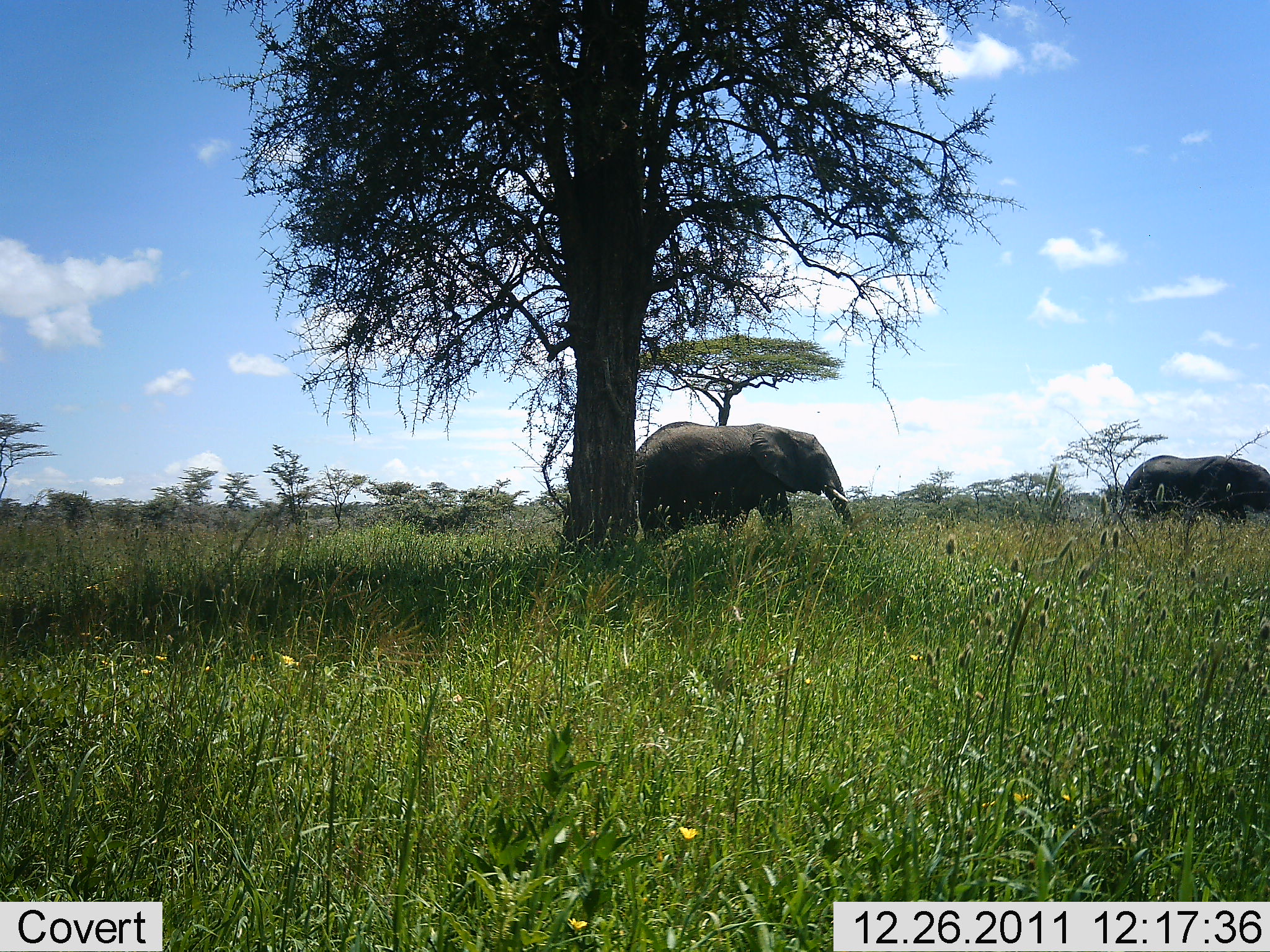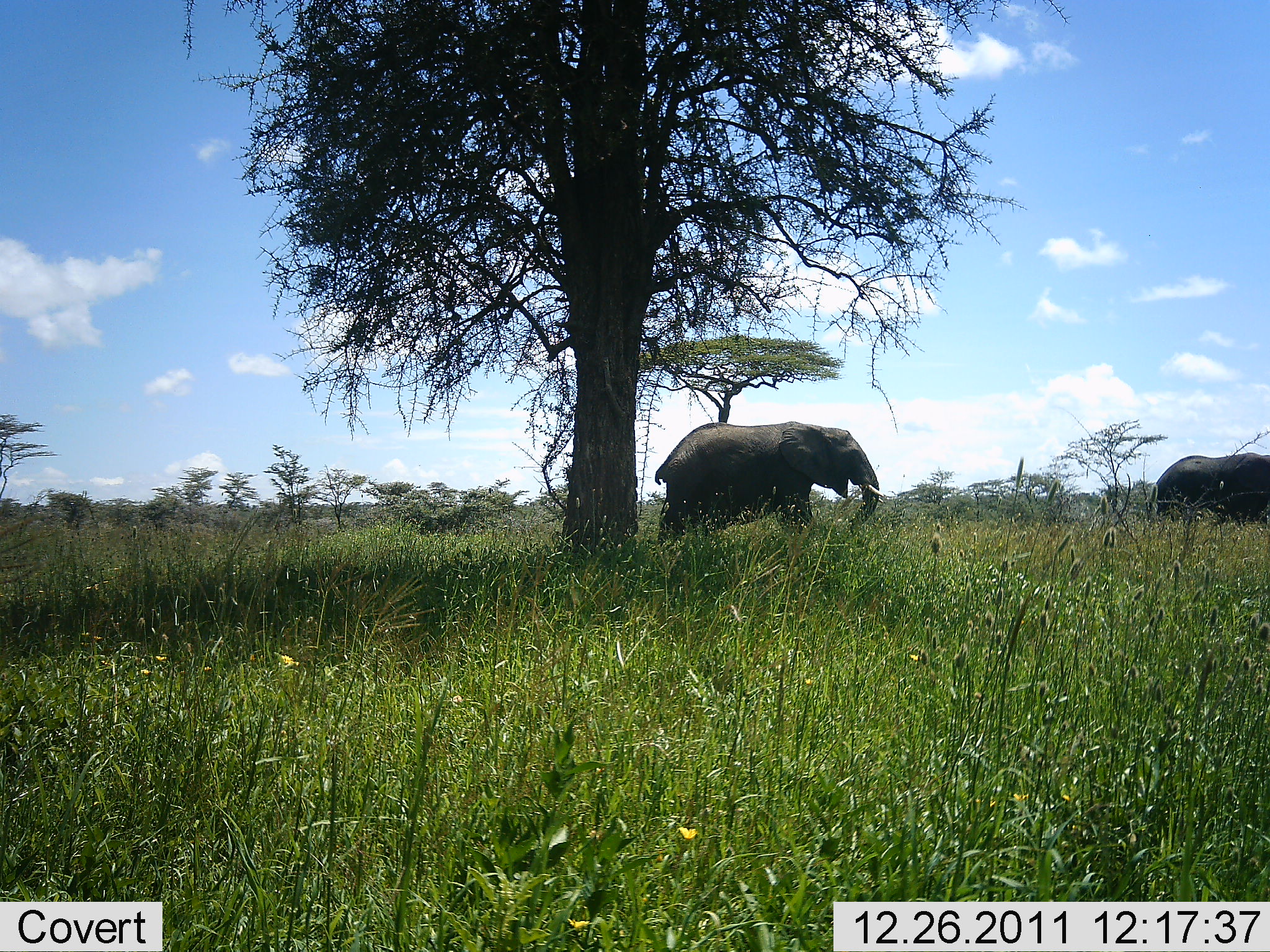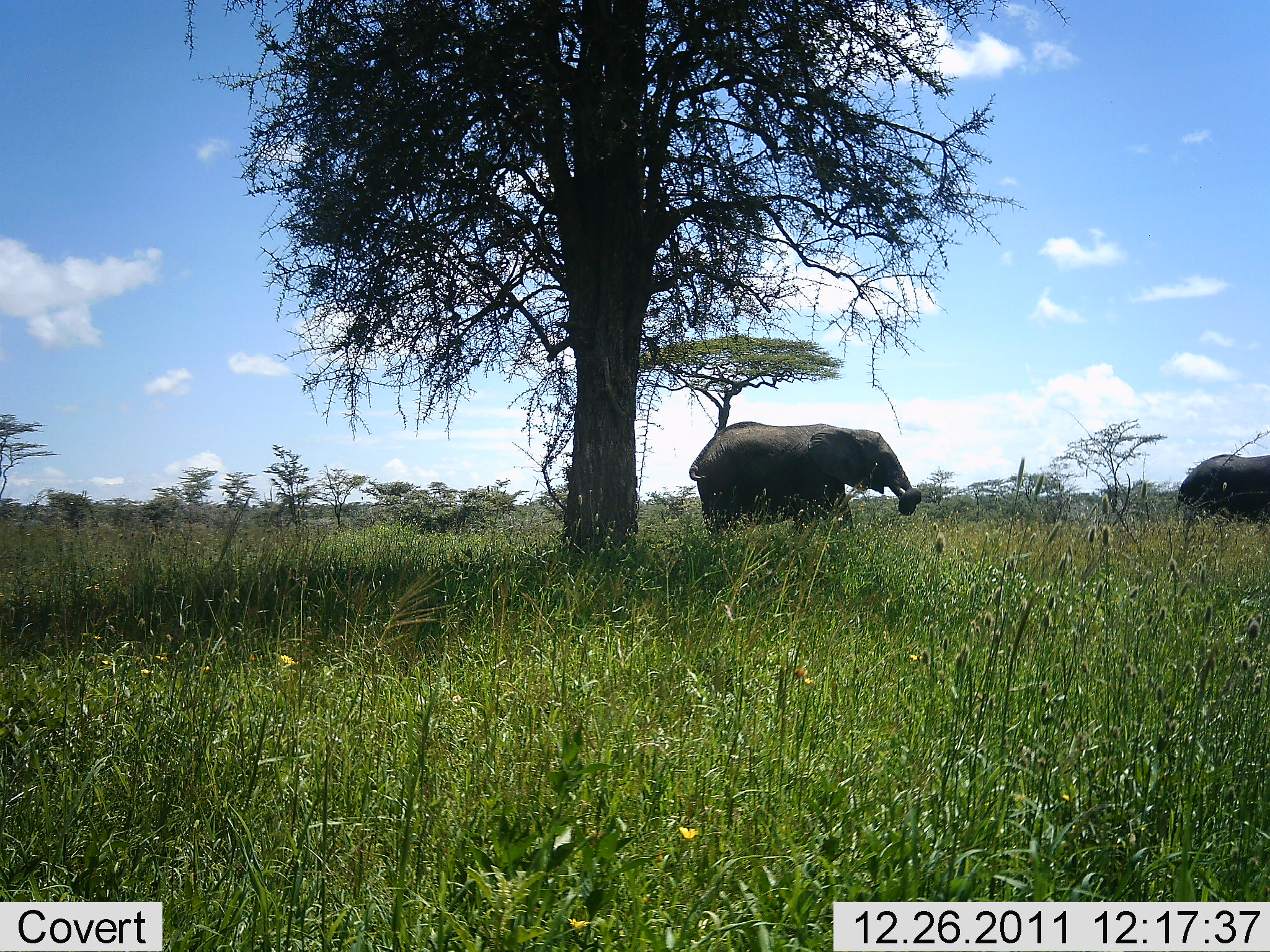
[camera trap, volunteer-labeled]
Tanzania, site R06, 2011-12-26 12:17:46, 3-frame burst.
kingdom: Animalia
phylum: Chordata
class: Mammalia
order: Proboscidea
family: Elephantidae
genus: Loxodonta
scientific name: Loxodonta africana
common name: african bush elephant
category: elephant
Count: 2.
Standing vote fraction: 0%.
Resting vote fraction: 0%.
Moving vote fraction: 100%.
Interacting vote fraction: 0%.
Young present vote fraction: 0%.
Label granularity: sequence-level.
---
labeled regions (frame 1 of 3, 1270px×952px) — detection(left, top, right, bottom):
animal: detection(633, 418, 866, 545); detection(1115, 449, 1269, 535)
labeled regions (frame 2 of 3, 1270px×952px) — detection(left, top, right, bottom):
animal: detection(651, 420, 884, 547); detection(1147, 449, 1269, 535)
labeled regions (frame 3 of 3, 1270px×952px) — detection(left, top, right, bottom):
animal: detection(688, 420, 922, 547); detection(1173, 449, 1269, 535)